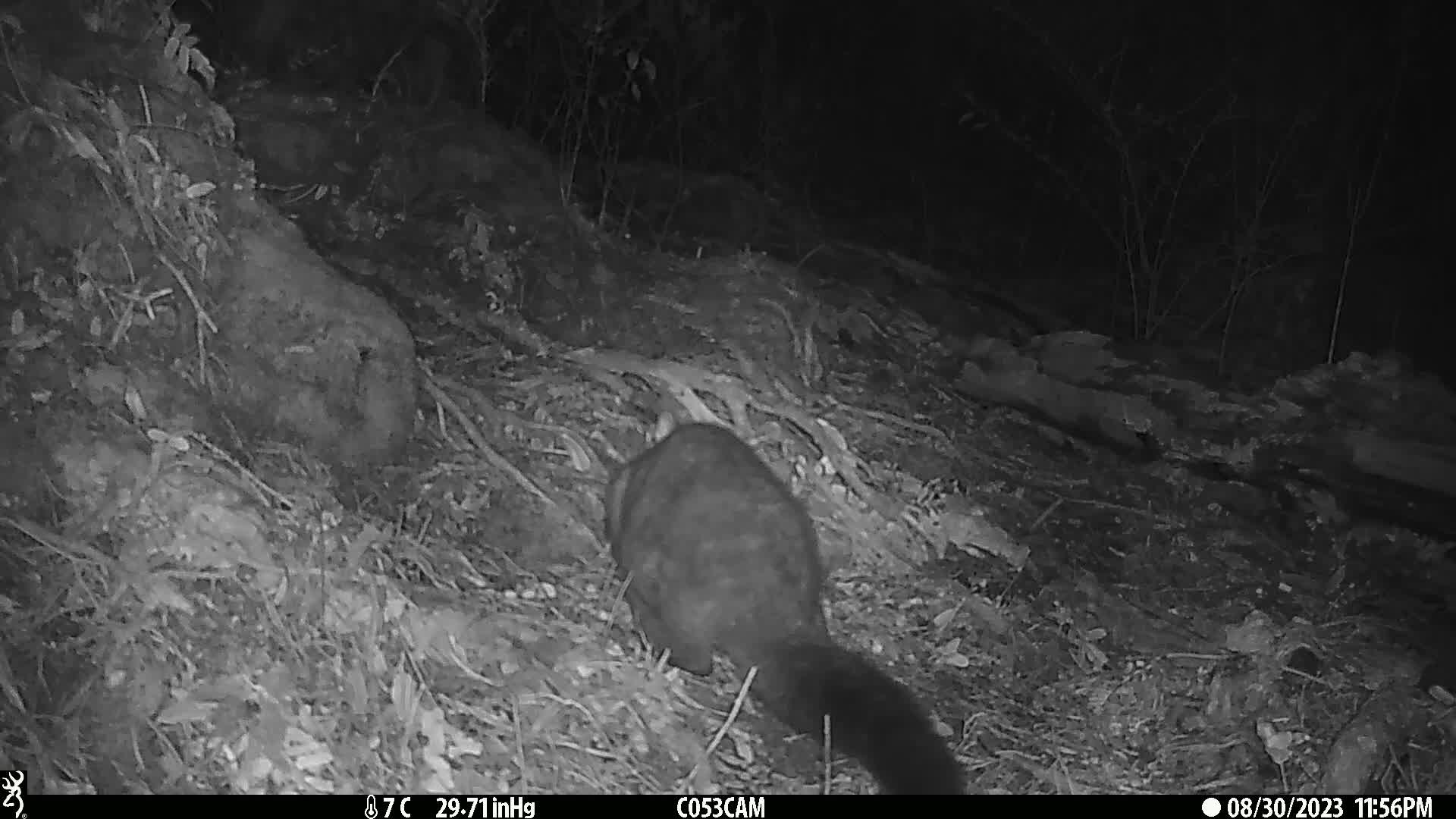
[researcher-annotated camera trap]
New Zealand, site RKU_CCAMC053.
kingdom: Animalia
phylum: Chordata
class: Mammalia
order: Diprotodontia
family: Phalangeridae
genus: Trichosurus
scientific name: Trichosurus vulpecula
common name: common brushtail possum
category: possum